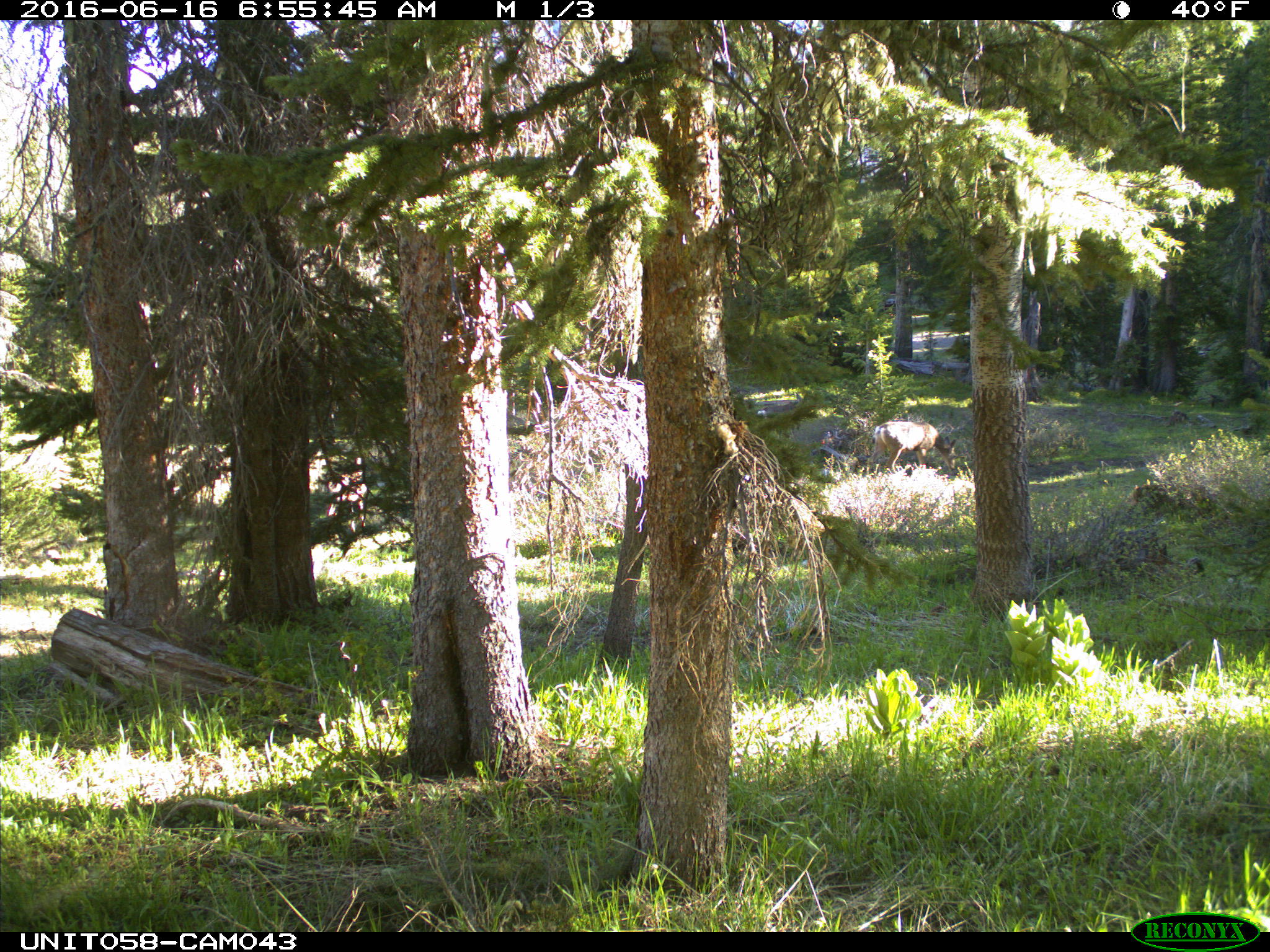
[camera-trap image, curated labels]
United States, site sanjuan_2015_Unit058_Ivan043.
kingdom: Animalia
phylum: Chordata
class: Mammalia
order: Artiodactyla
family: Cervidae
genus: Odocoileus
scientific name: Odocoileus hemionus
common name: mule deer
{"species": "Odocoileus hemionus (mule deer)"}